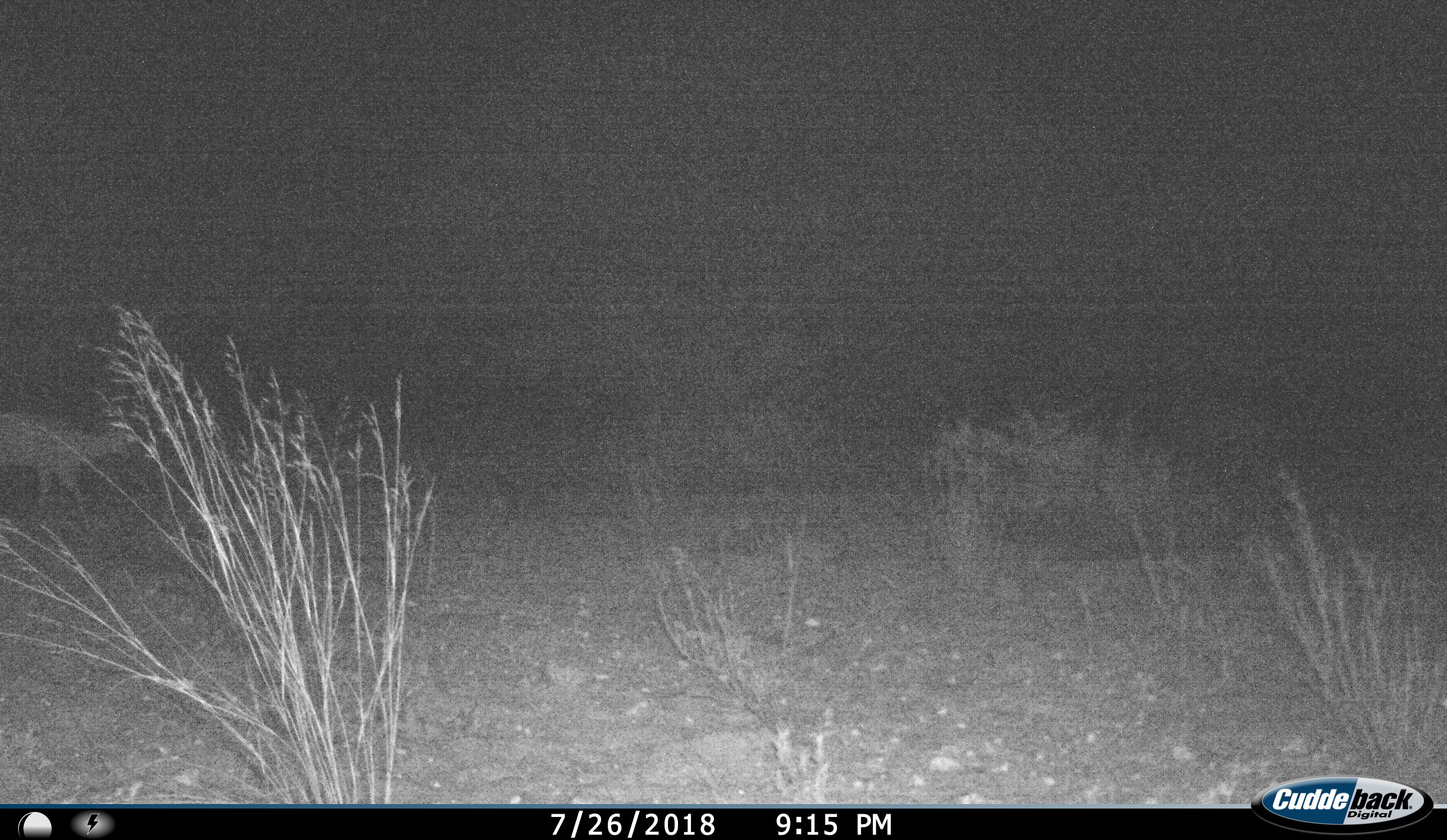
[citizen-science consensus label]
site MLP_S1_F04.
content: unidentified animal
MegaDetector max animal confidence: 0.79